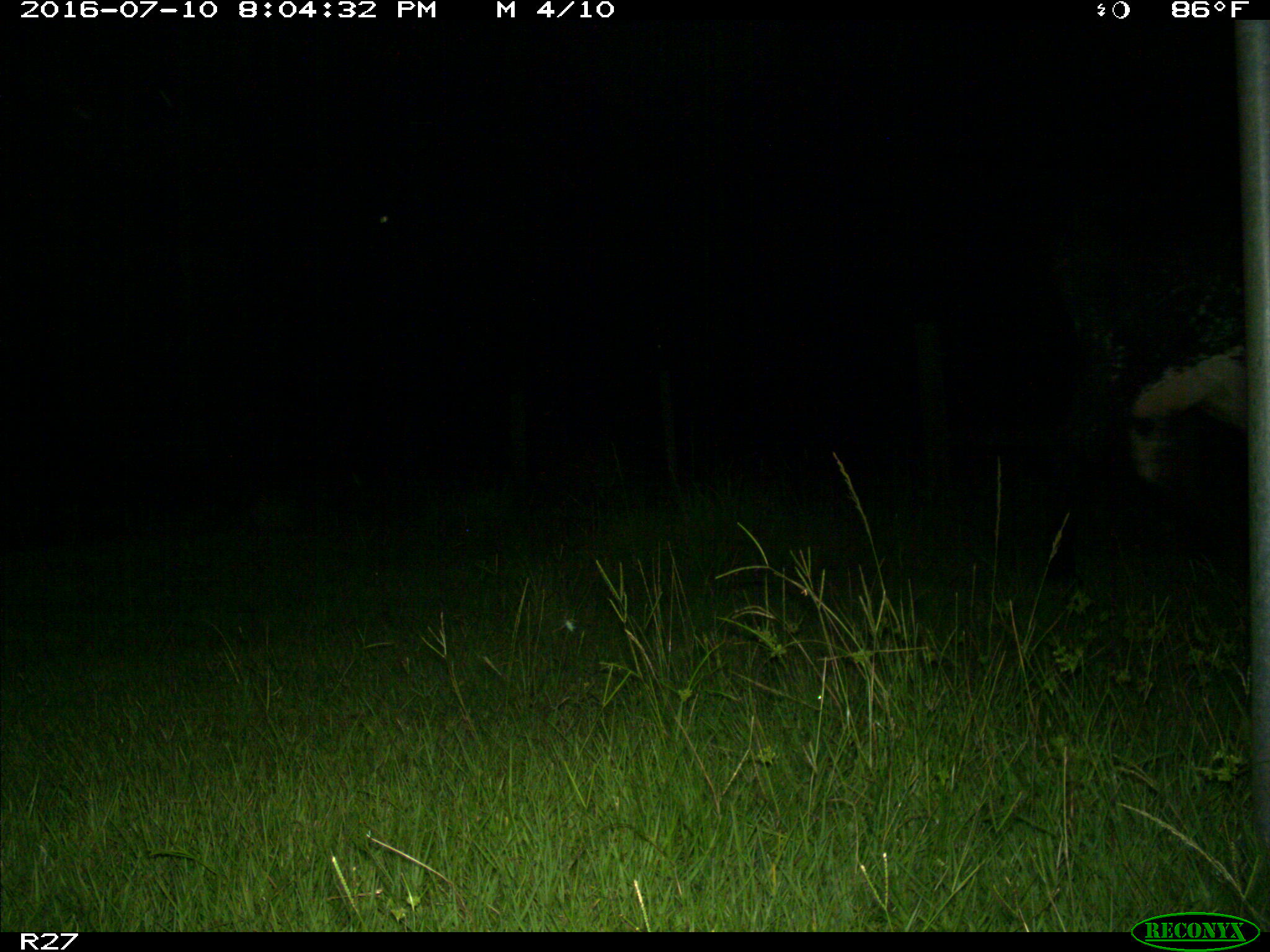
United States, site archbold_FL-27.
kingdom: Animalia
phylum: Chordata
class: Mammalia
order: Artiodactyla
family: Bovidae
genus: Bos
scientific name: Bos taurus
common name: domestic cow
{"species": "Bos taurus (domestic cow)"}